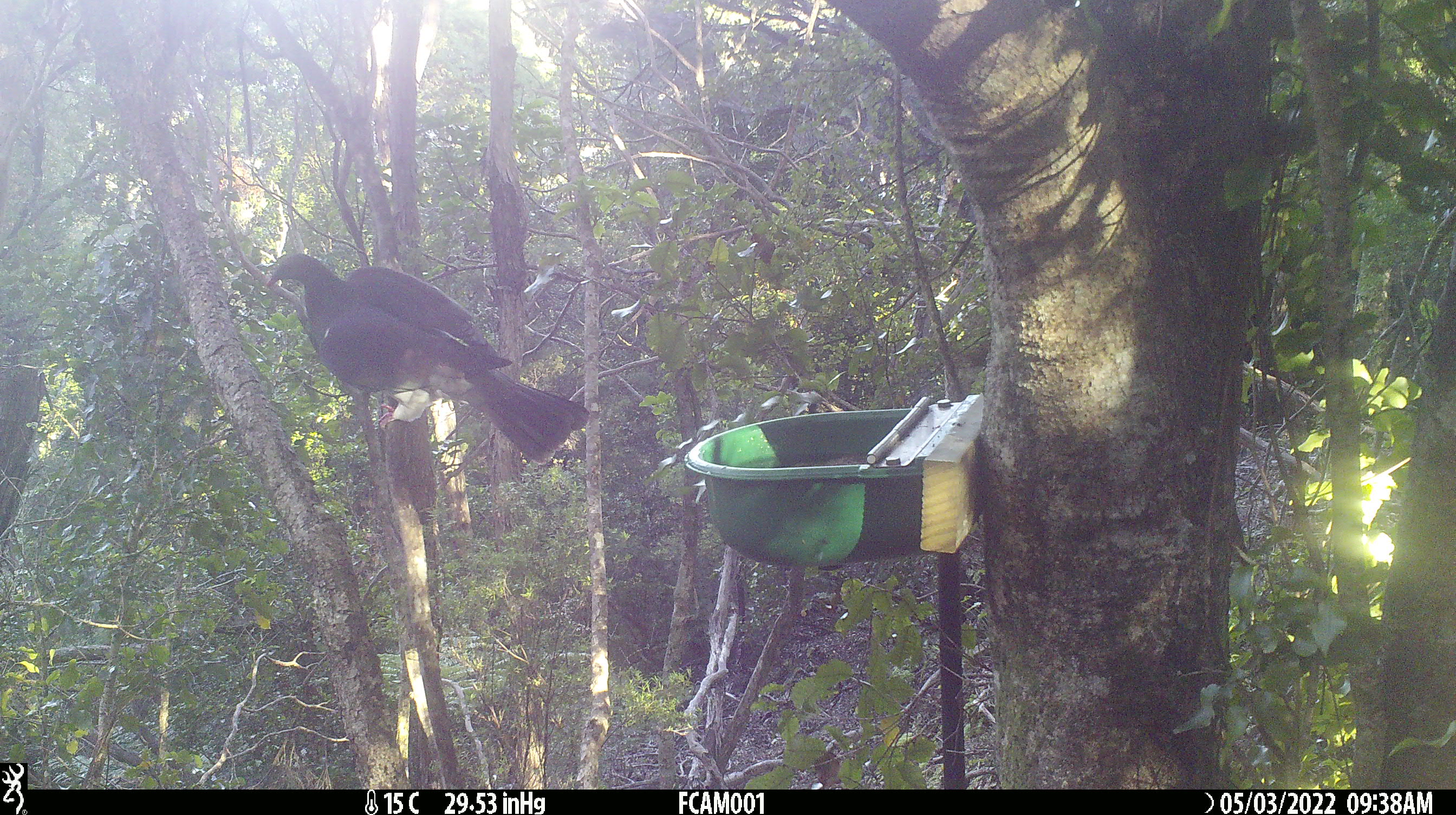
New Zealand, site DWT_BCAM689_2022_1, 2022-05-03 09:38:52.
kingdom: Animalia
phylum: Chordata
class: Aves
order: Columbiformes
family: Columbidae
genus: Hemiphaga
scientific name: Hemiphaga novaeseelandiae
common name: new zealand pigeon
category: kereru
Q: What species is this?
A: Kereru (new zealand pigeon) (Hemiphaga novaeseelandiae).